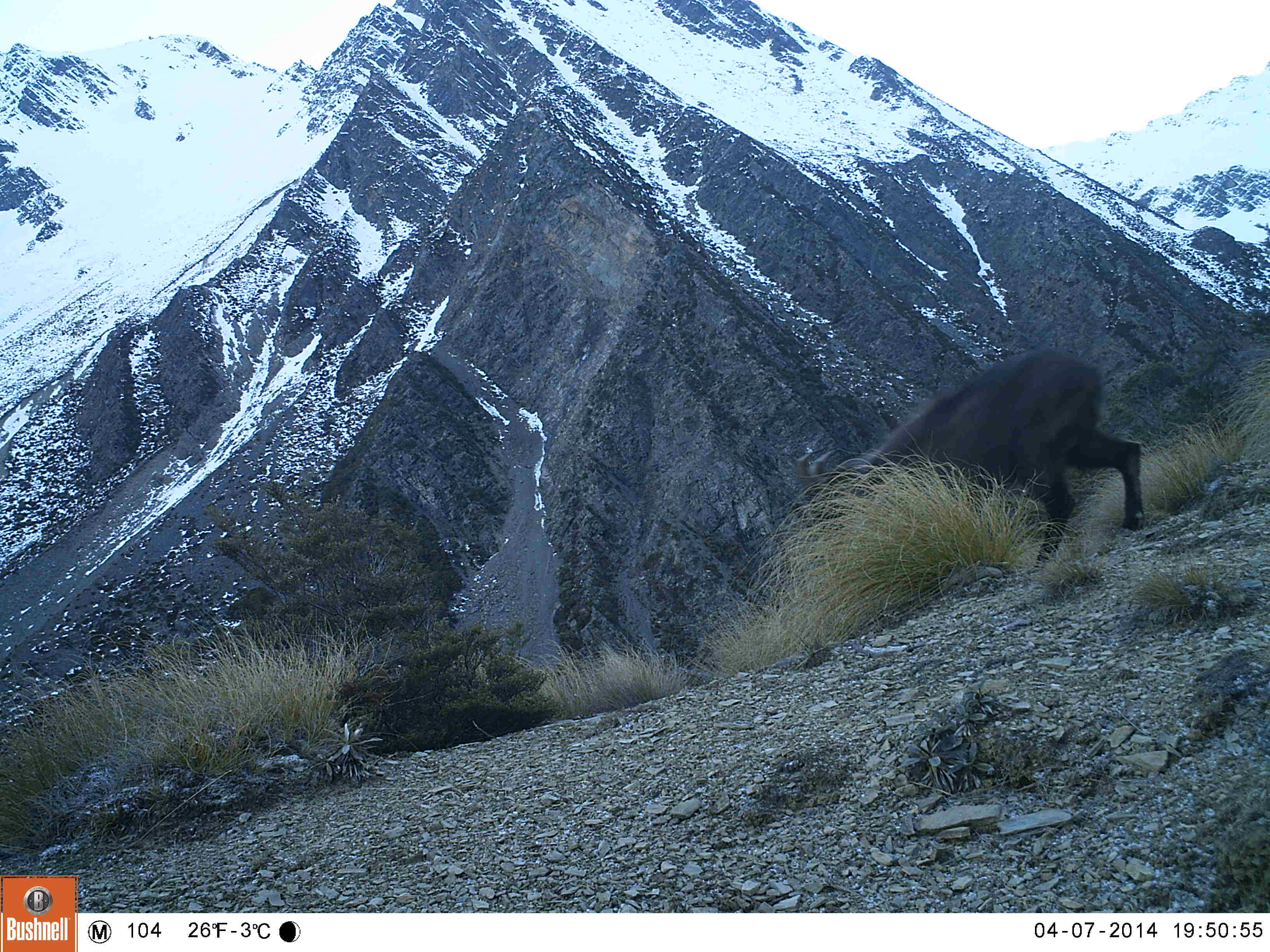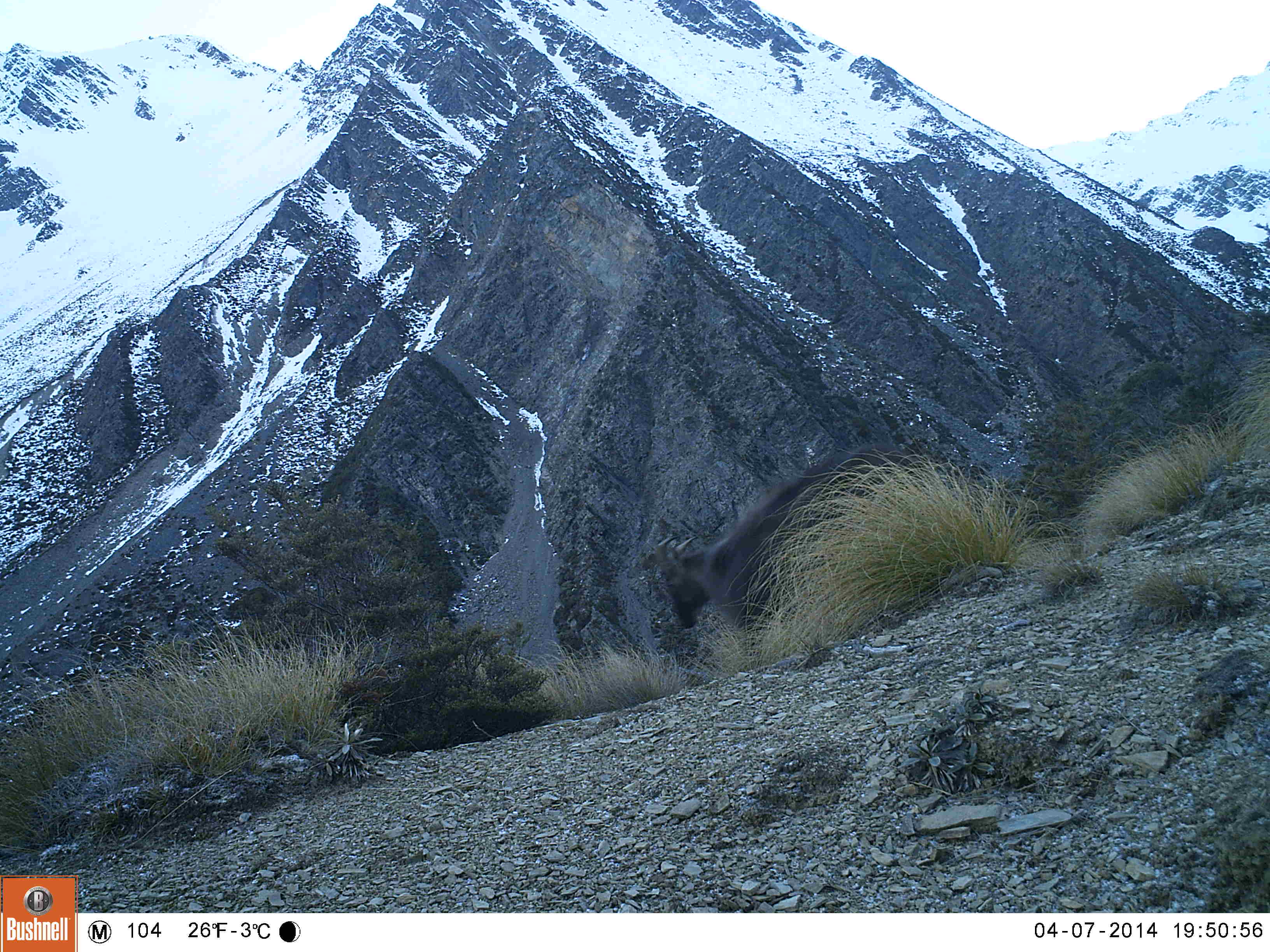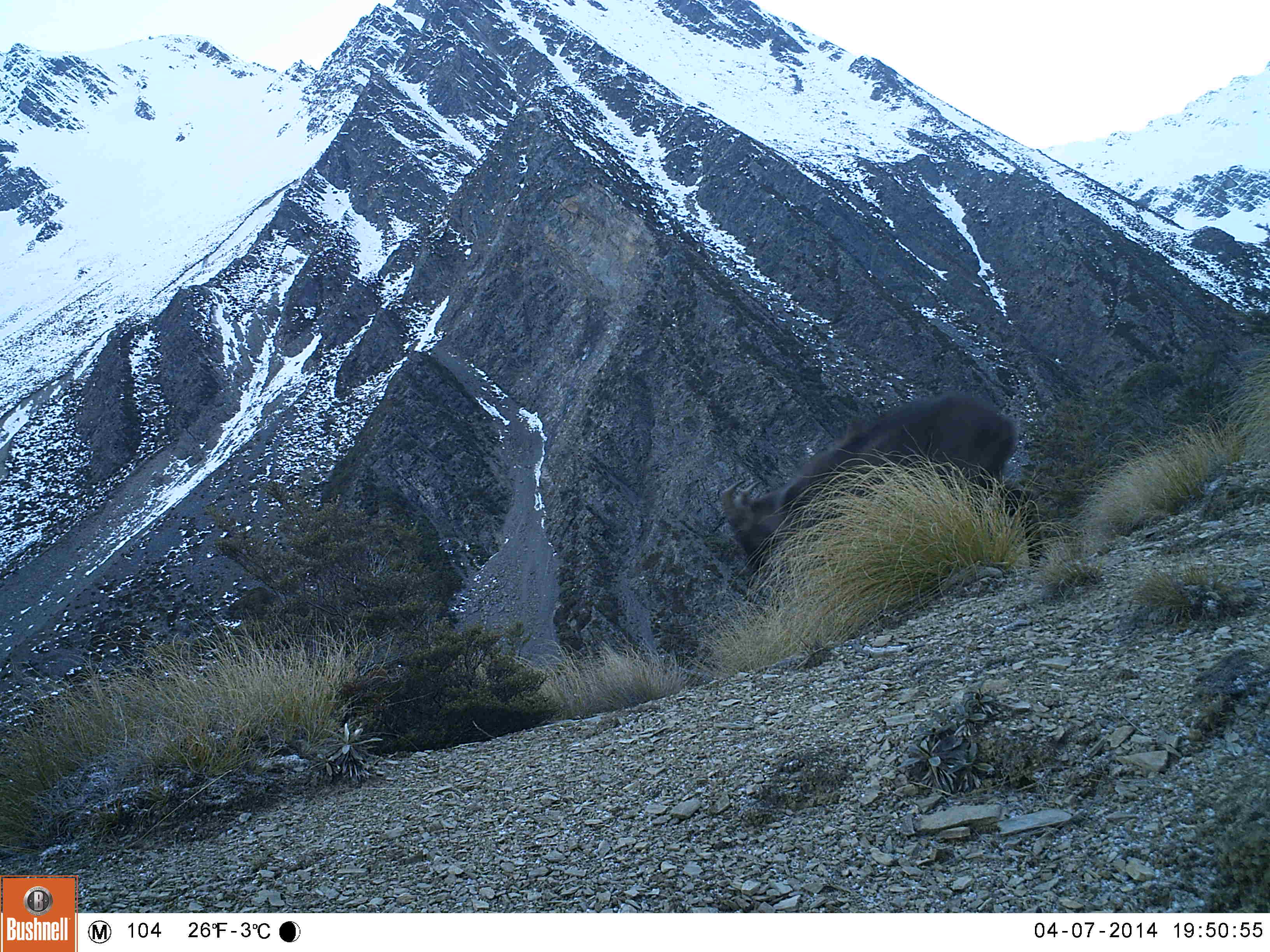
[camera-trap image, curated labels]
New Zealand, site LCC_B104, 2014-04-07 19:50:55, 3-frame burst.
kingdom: Animalia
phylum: Chordata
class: Mammalia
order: Artiodactyla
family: Bovidae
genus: Nilgiritragus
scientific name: Nilgiritragus hylocrius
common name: tahr